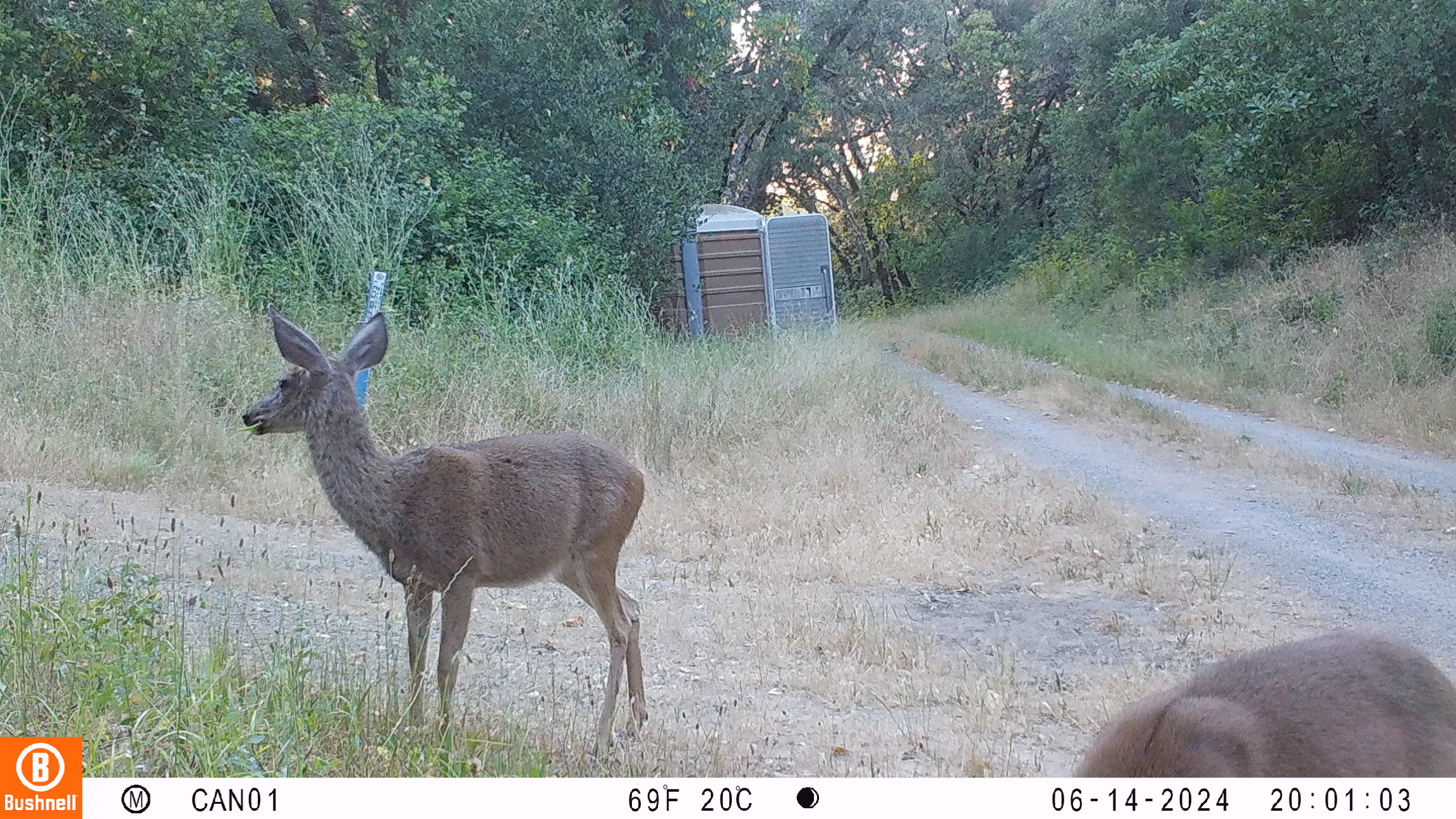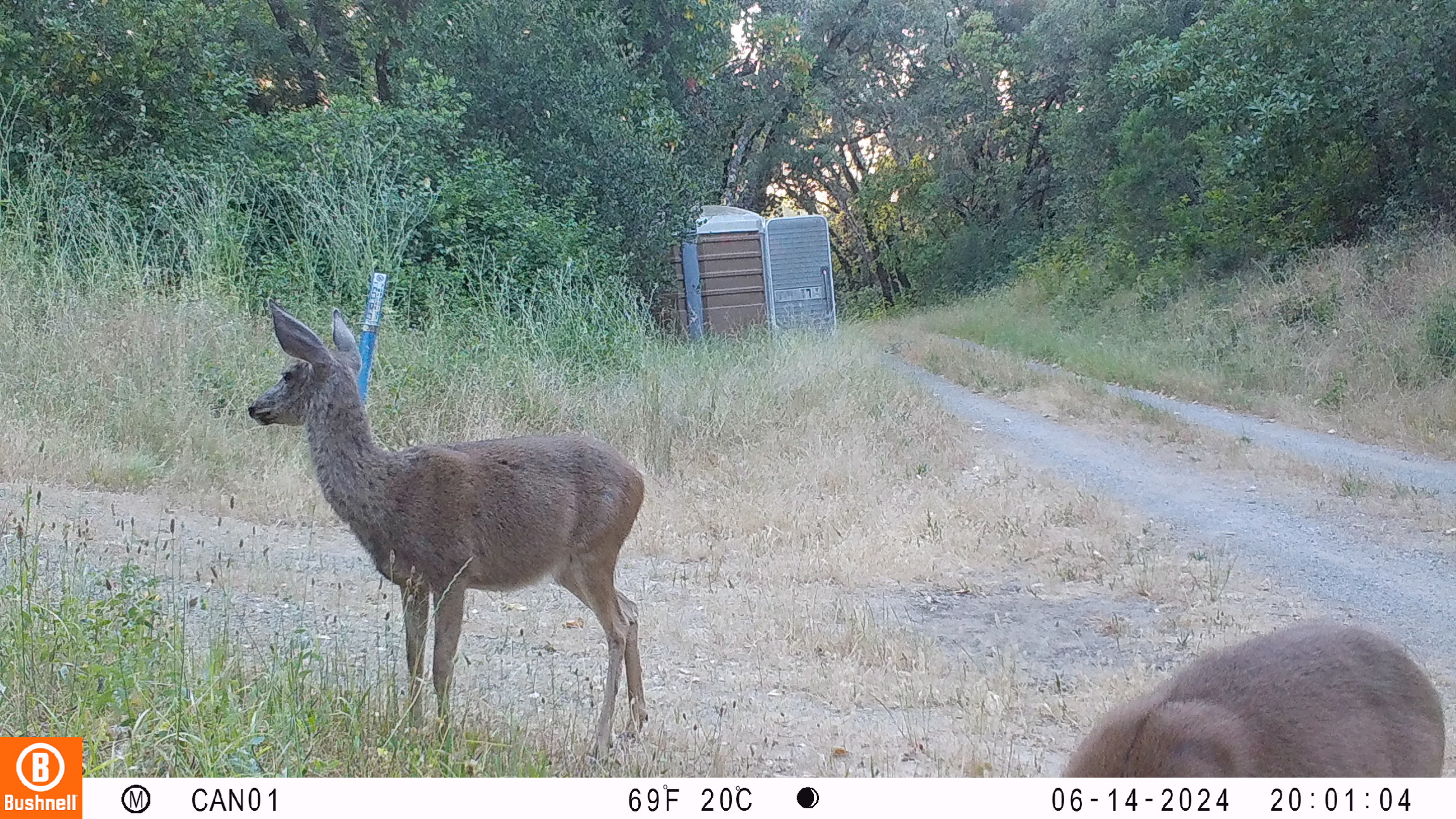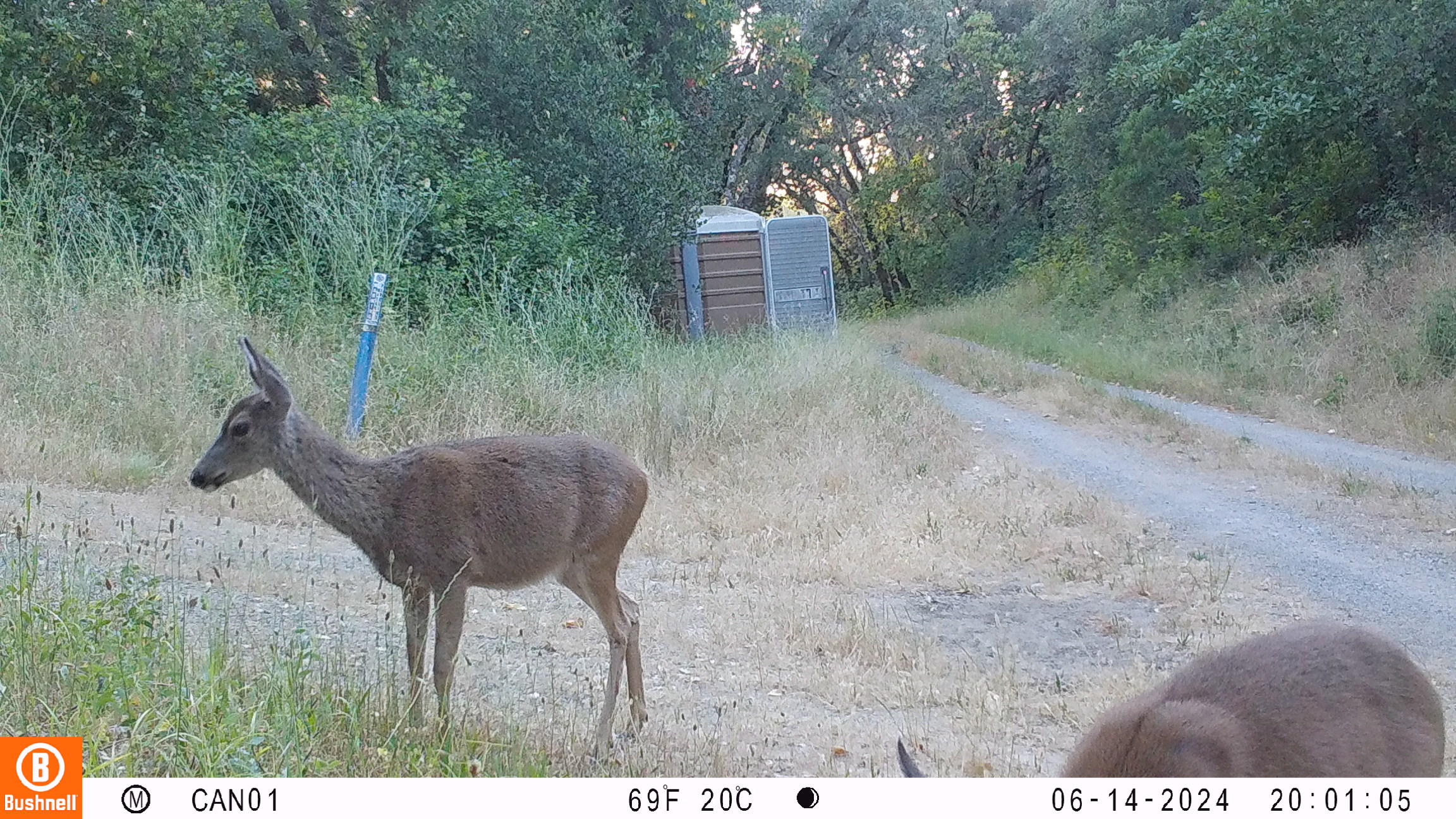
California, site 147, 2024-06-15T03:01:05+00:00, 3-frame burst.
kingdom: Animalia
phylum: Chordata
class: Mammalia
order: Artiodactyla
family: Cervidae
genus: Odocoileus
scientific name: Odocoileus hemionus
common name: mule deer